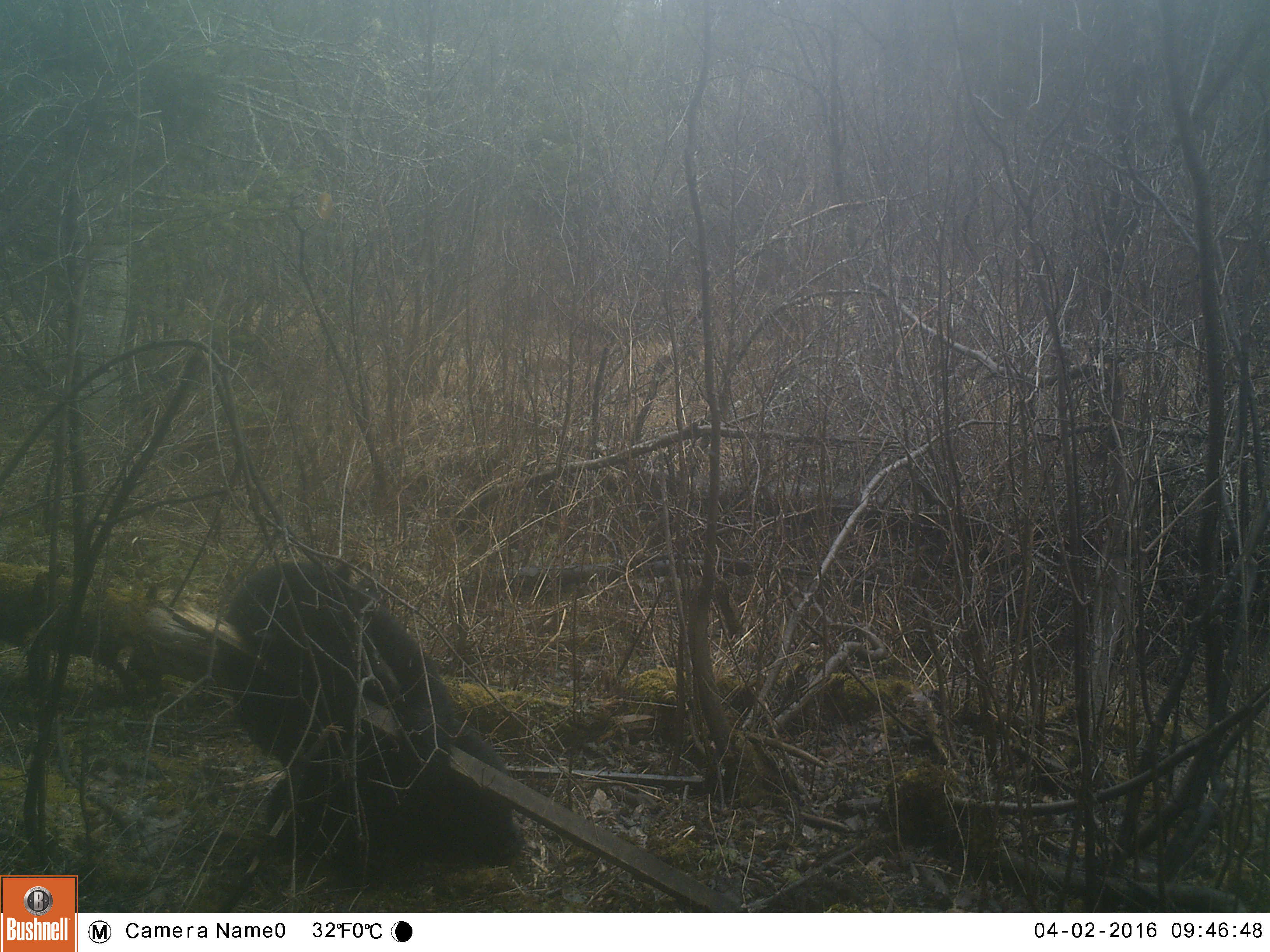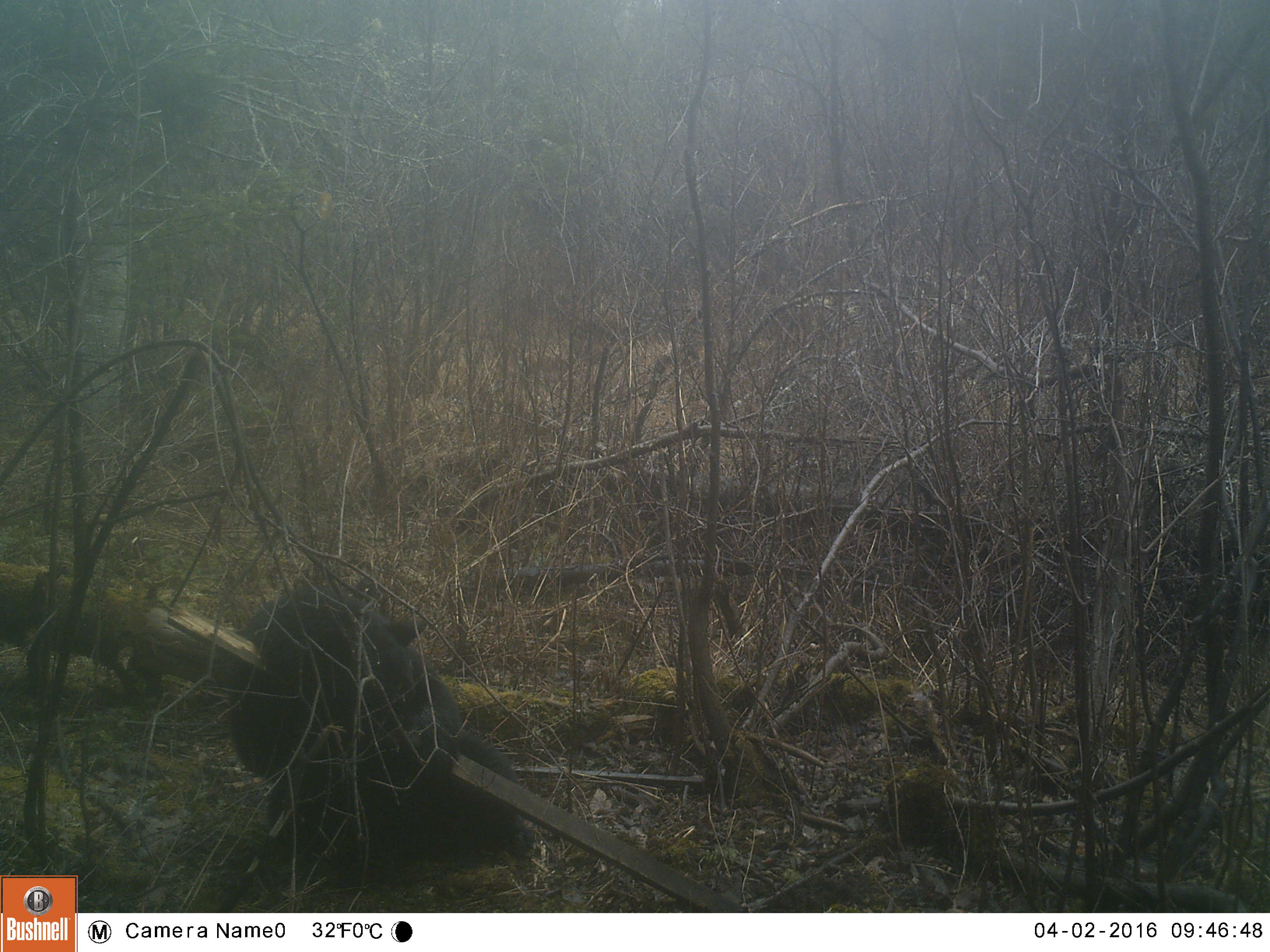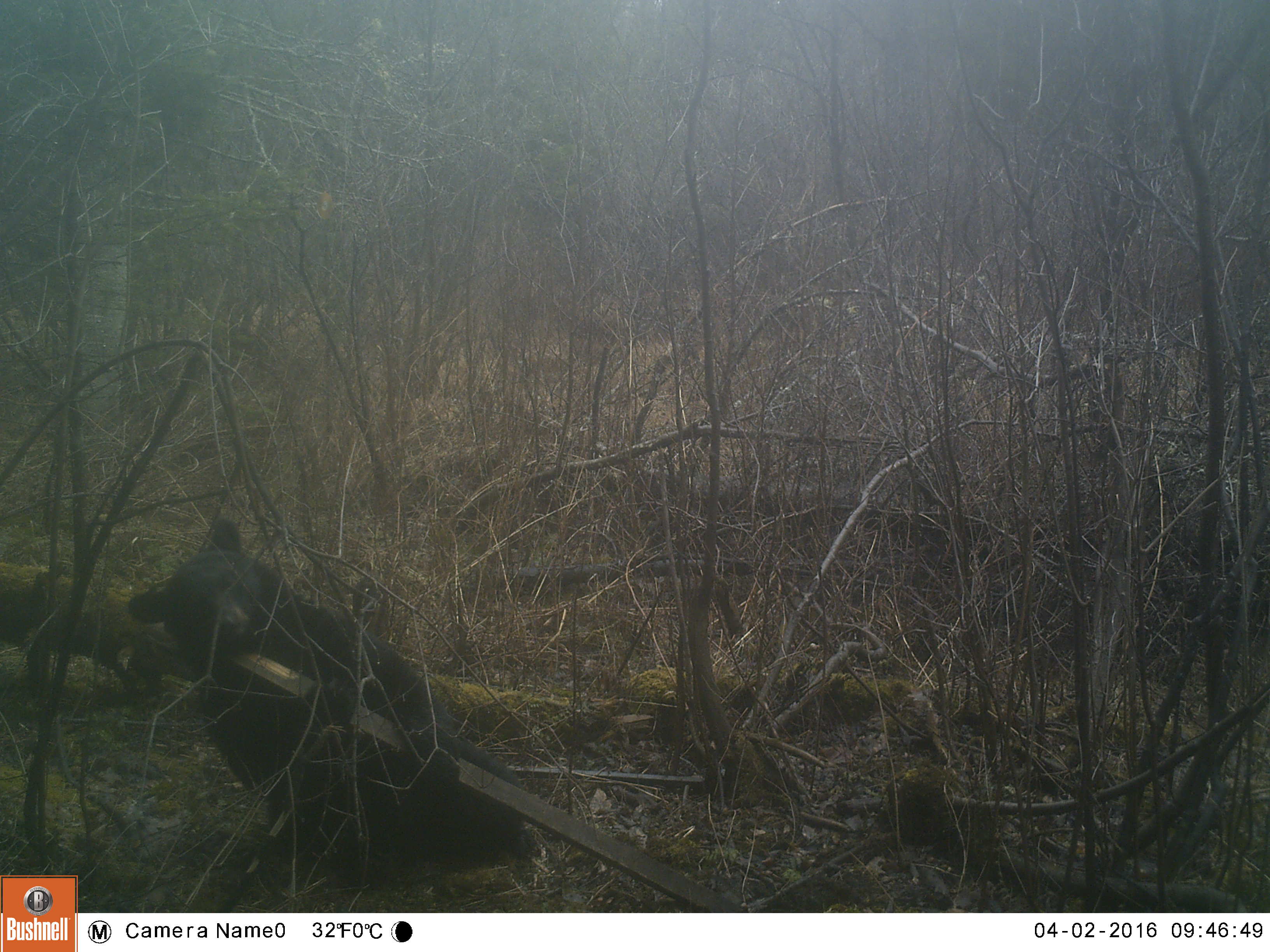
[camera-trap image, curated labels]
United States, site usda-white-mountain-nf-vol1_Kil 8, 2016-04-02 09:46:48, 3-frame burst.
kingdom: Animalia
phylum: Chordata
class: Mammalia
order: Carnivora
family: Ursidae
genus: Ursus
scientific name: Ursus americanus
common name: black bear